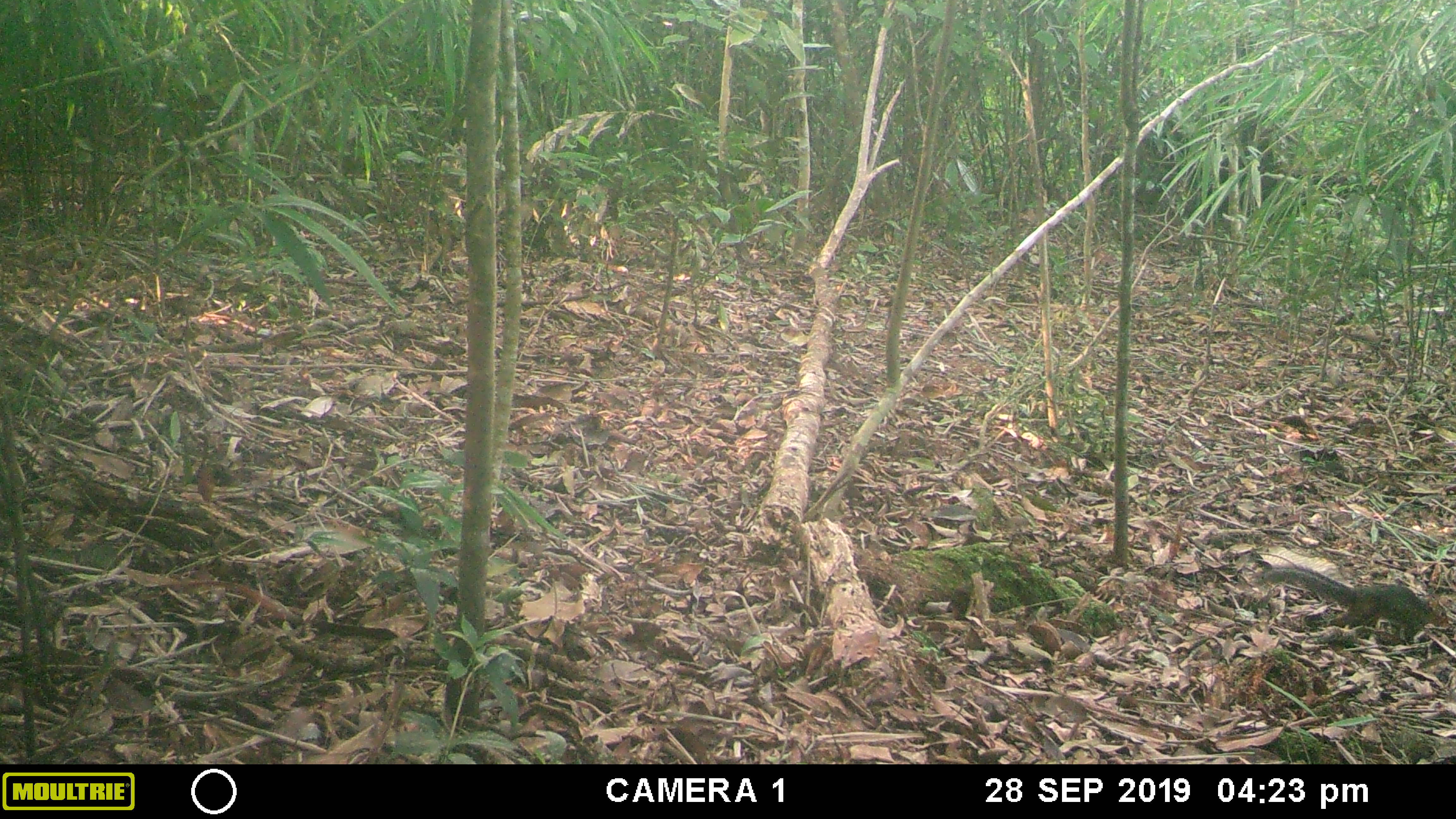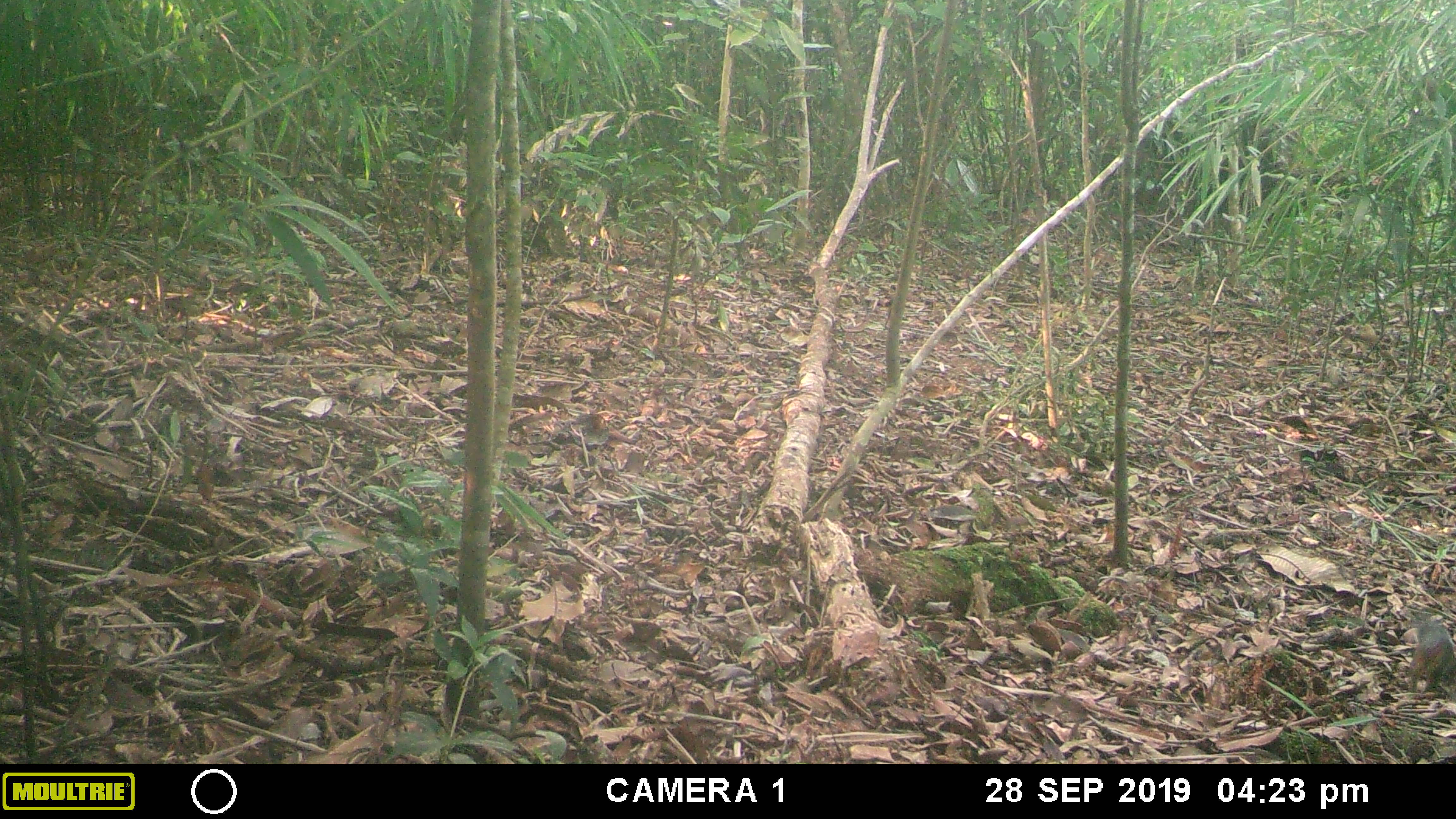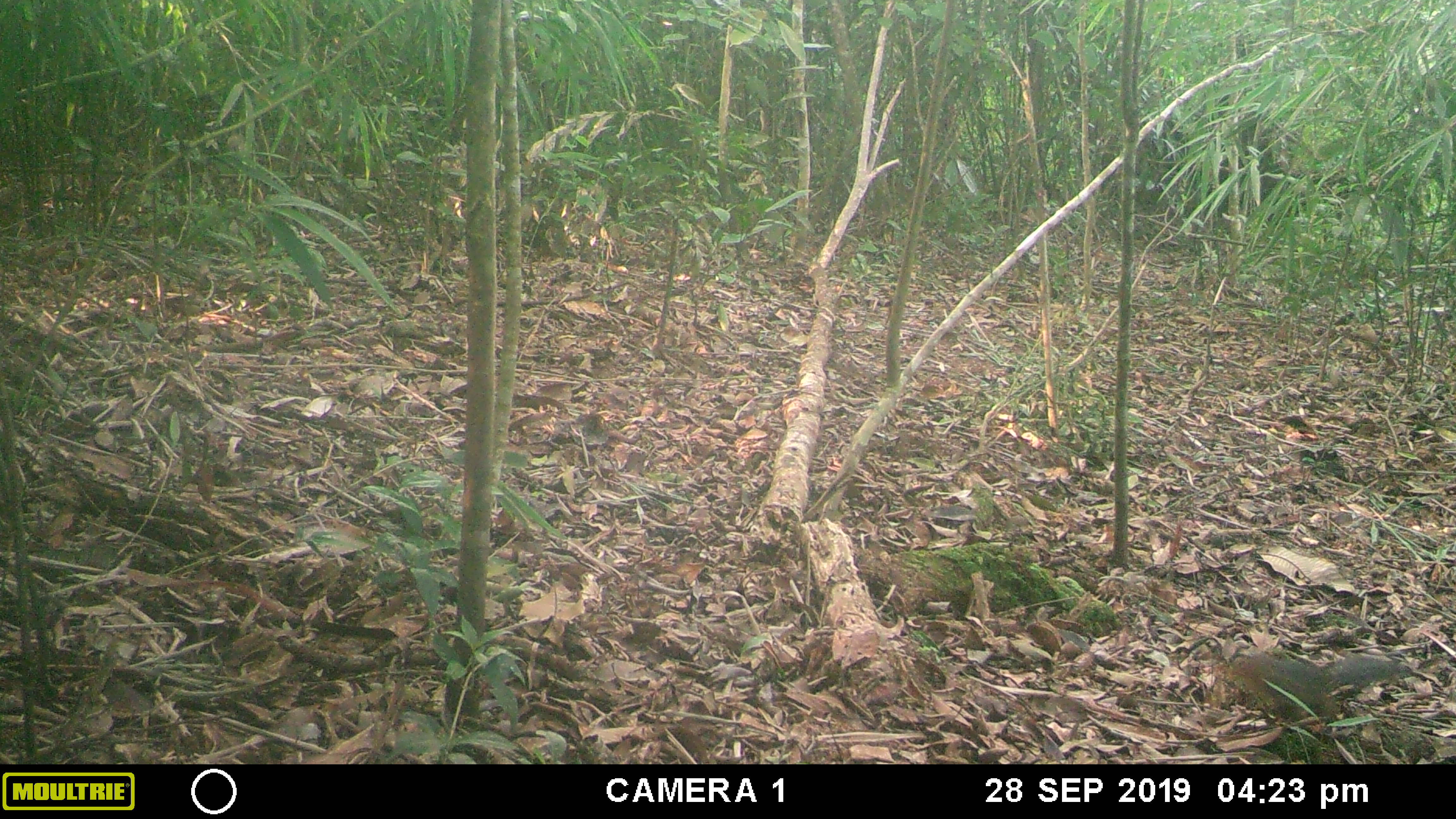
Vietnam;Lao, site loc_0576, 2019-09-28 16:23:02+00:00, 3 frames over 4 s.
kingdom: Animalia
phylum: Chordata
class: Mammalia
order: Rodentia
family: Sciuridae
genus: Dremomys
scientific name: Dremomys rufigenis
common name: red-cheeked squirrel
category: red cheeked squirrel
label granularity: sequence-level